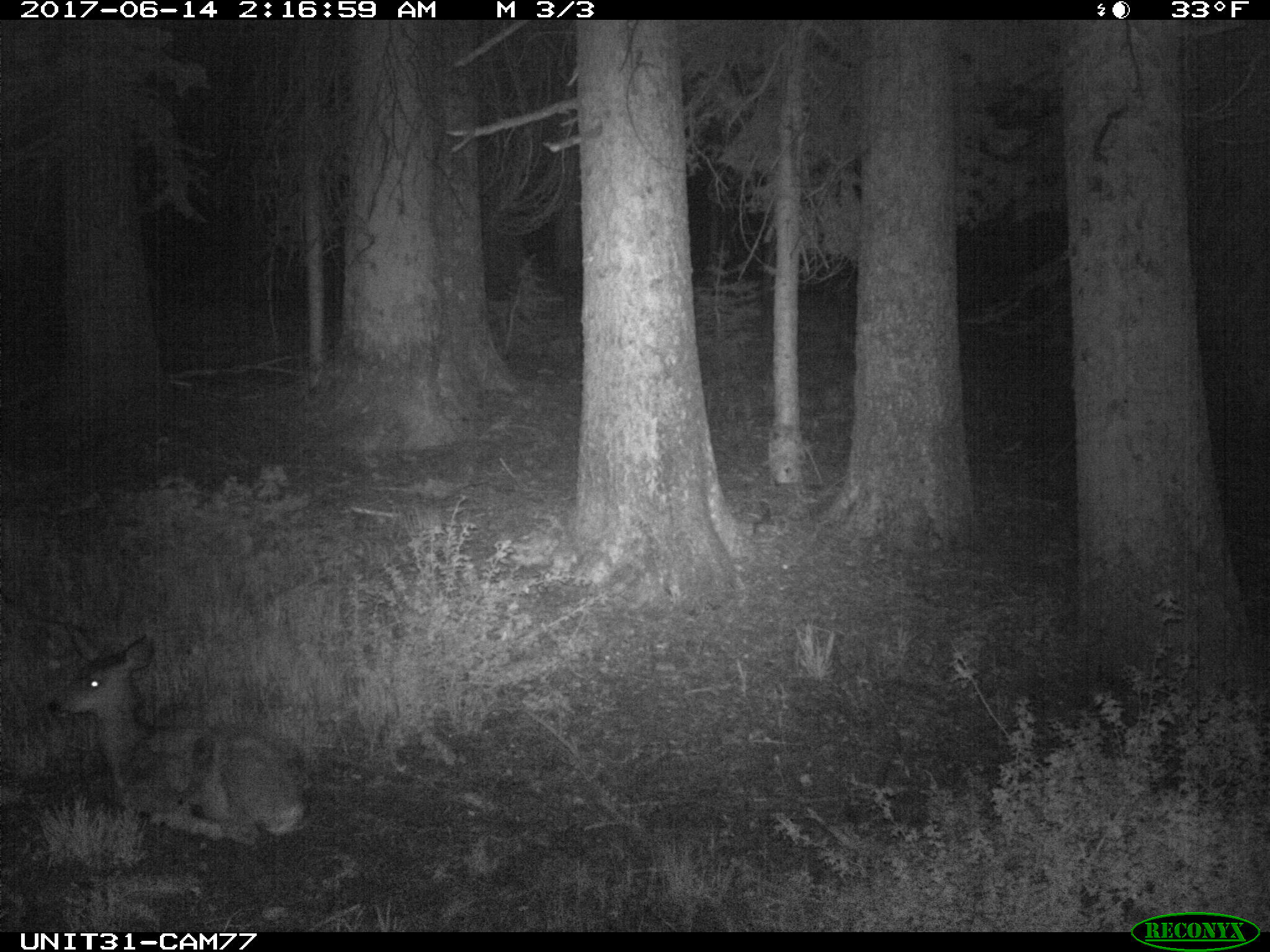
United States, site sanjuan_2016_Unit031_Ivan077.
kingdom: Animalia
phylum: Chordata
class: Mammalia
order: Artiodactyla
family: Cervidae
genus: Odocoileus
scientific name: Odocoileus hemionus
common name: mule deer